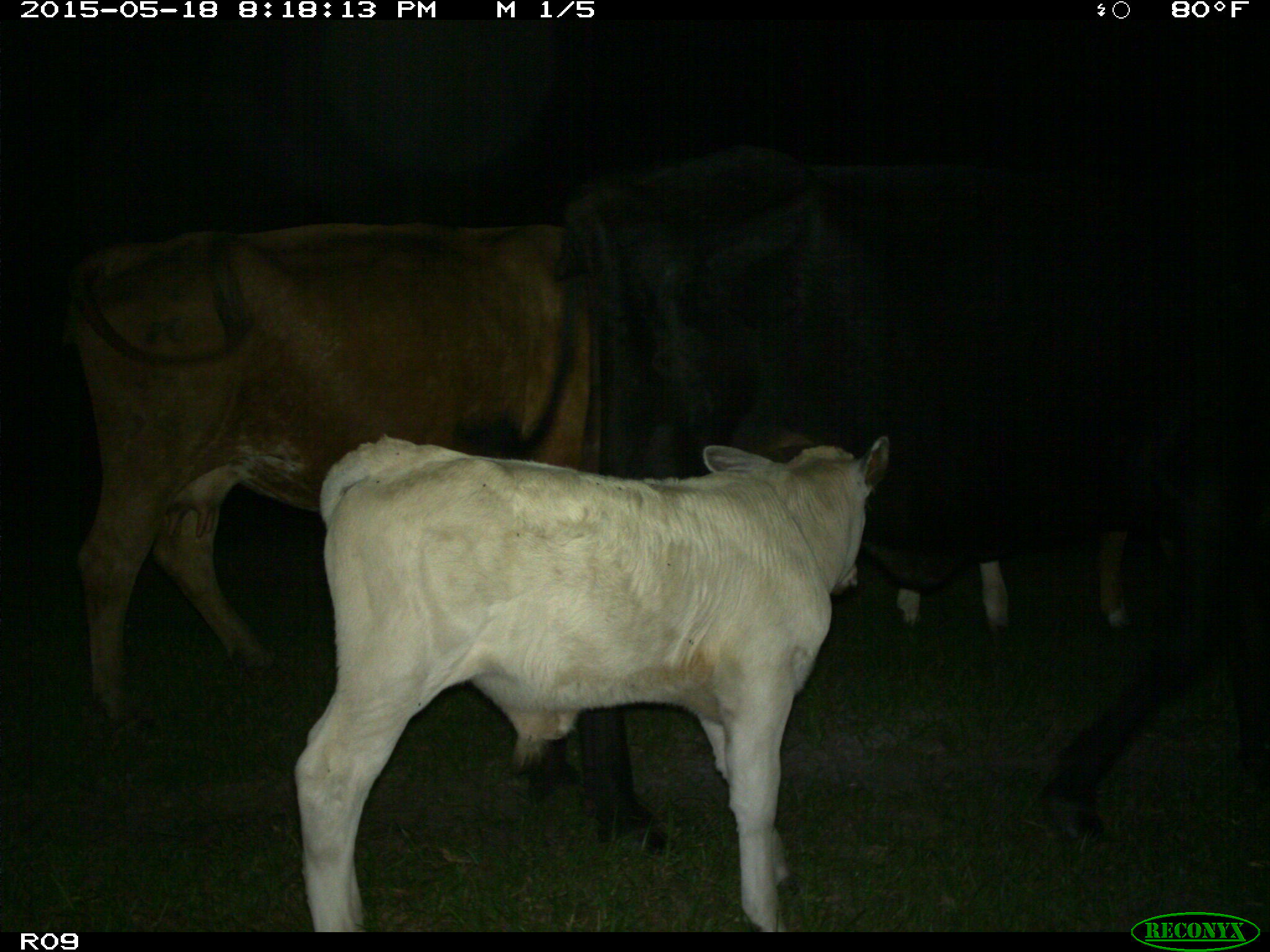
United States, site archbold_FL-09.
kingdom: Animalia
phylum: Chordata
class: Mammalia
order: Artiodactyla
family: Bovidae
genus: Bos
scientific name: Bos taurus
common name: domestic cow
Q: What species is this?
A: Bos taurus (domestic cow).